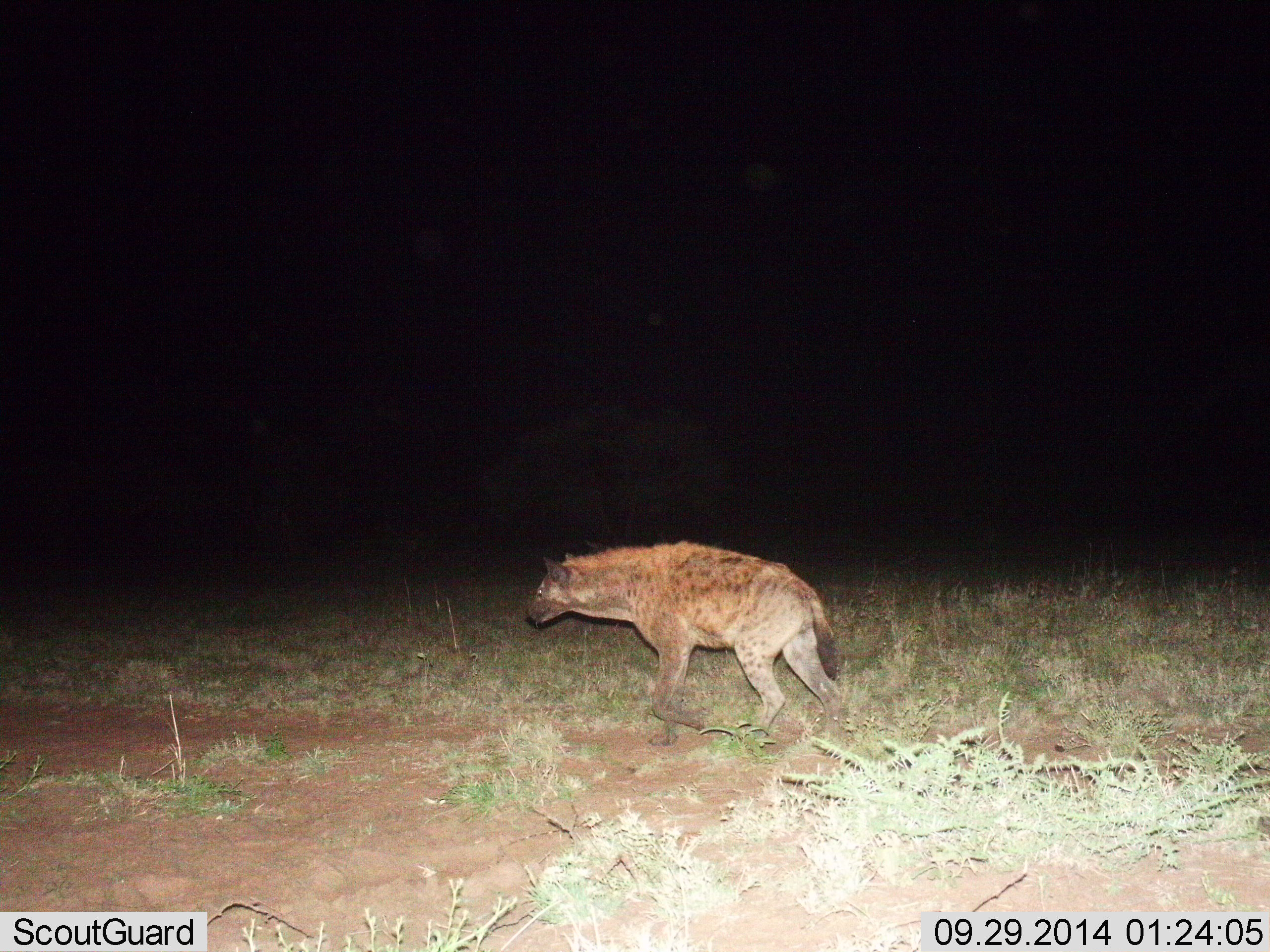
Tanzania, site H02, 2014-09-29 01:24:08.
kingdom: Animalia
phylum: Chordata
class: Mammalia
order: Carnivora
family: Hyaenidae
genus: Crocuta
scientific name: Crocuta crocuta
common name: spotted hyena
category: hyenaspotted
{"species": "hyenaspotted (spotted hyena) (Crocuta crocuta)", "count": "1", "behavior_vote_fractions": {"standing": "30%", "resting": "0%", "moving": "70%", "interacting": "0%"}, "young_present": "0%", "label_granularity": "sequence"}